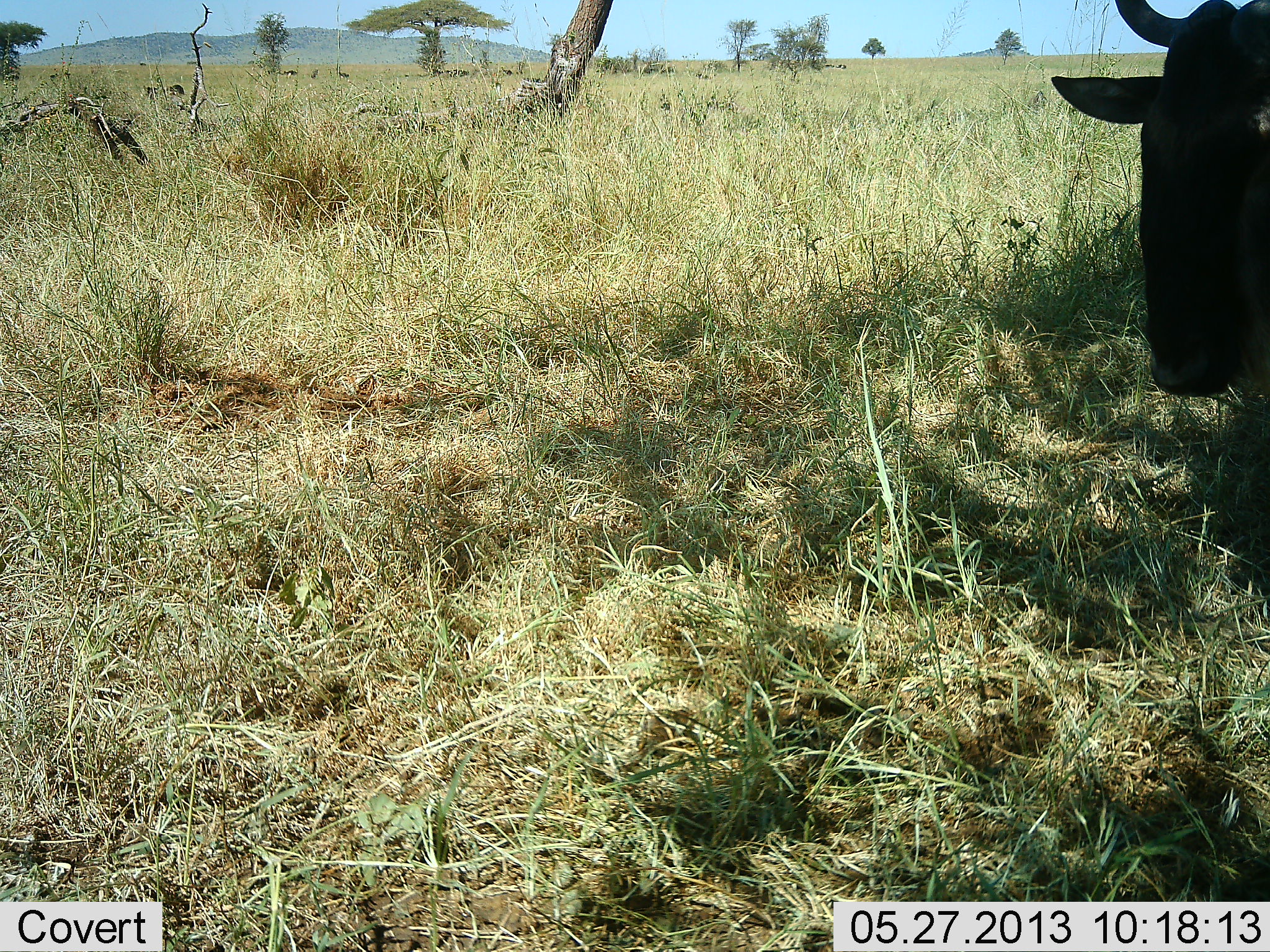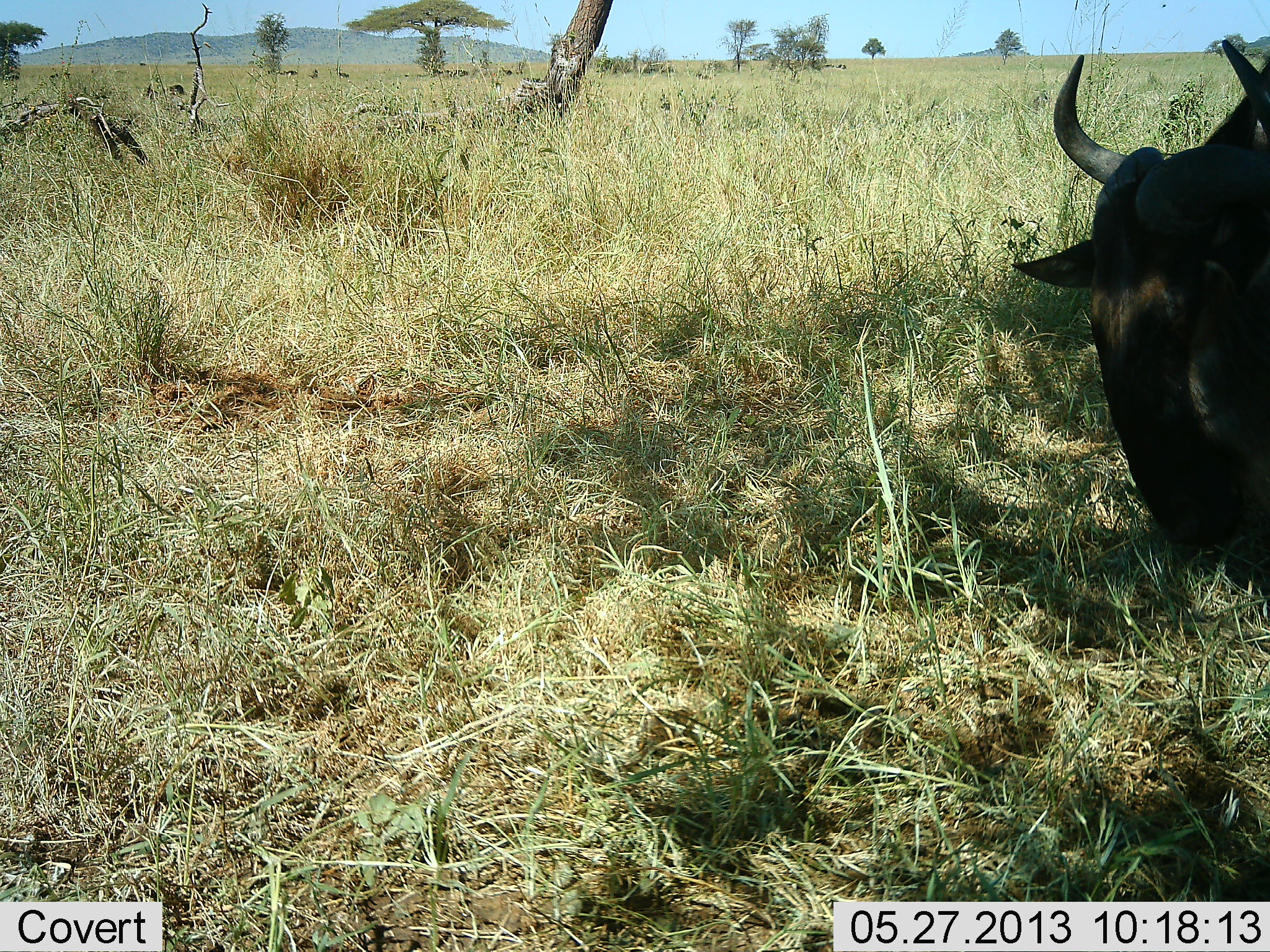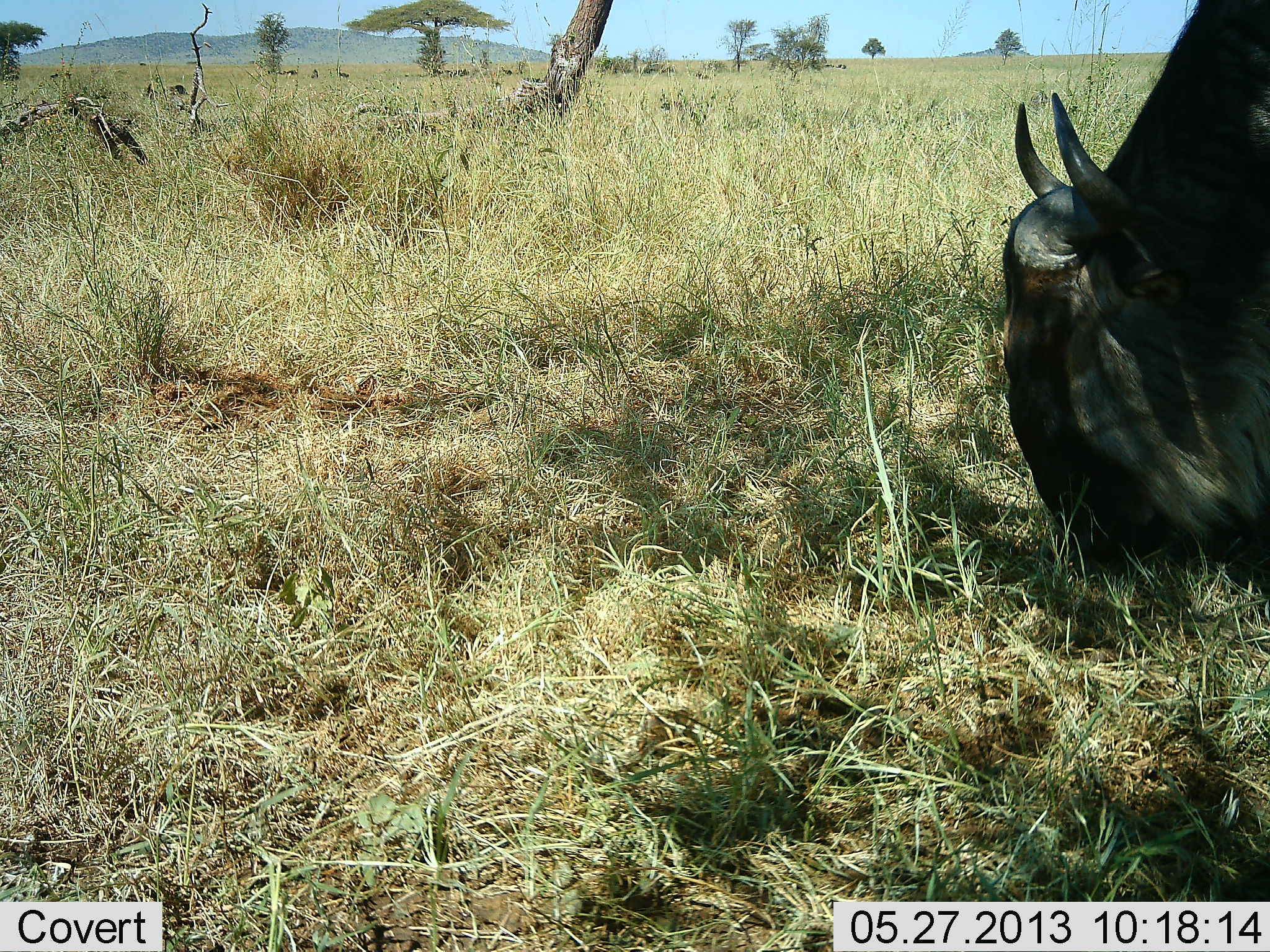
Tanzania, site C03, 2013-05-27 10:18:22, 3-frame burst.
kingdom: Animalia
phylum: Chordata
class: Mammalia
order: Artiodactyla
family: Bovidae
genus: Connochaetes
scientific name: Connochaetes taurinus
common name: blue wildebeest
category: wildebeest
Wildebeest (blue wildebeest) (Connochaetes taurinus), count 1. Behavior (volunteer vote fractions): standing 29%, resting 0%, moving 8%, interacting 0%. Young present (vote fraction): 0%. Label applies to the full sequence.